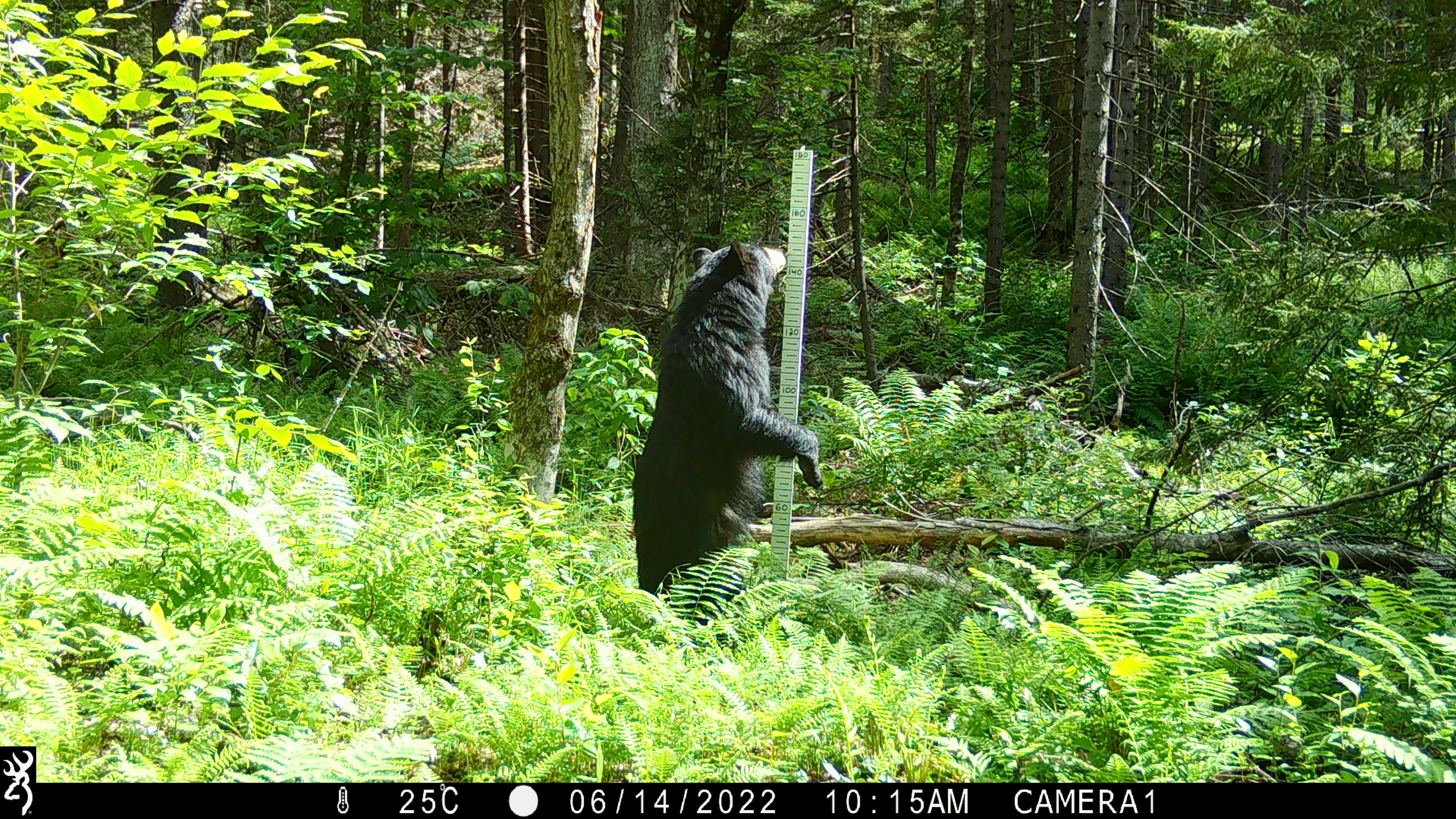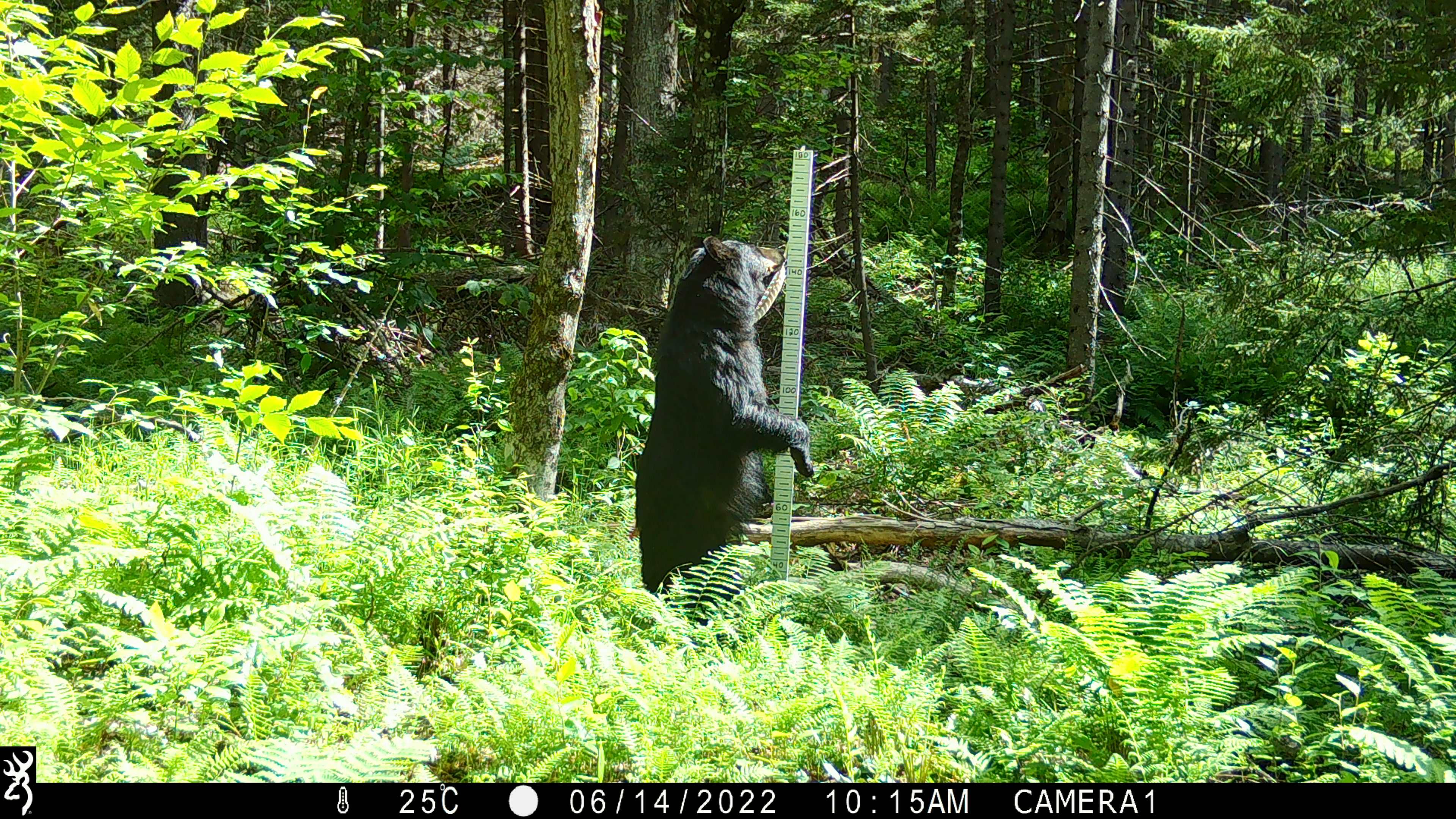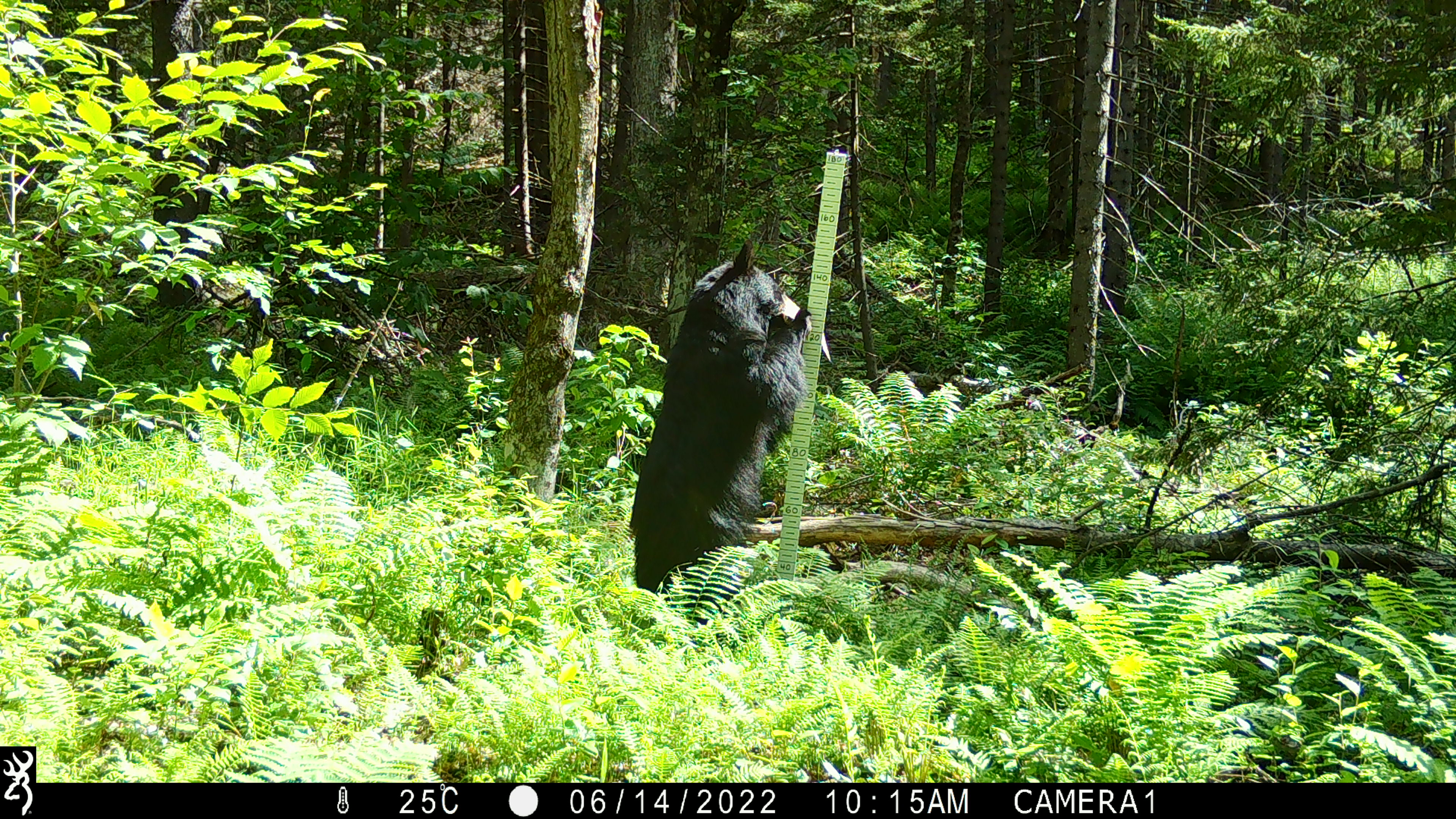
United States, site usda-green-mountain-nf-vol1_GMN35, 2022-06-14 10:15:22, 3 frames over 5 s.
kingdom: Animalia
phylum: Chordata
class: Mammalia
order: Carnivora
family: Ursidae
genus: Ursus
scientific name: Ursus americanus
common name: black bear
Black bear (Ursus americanus).